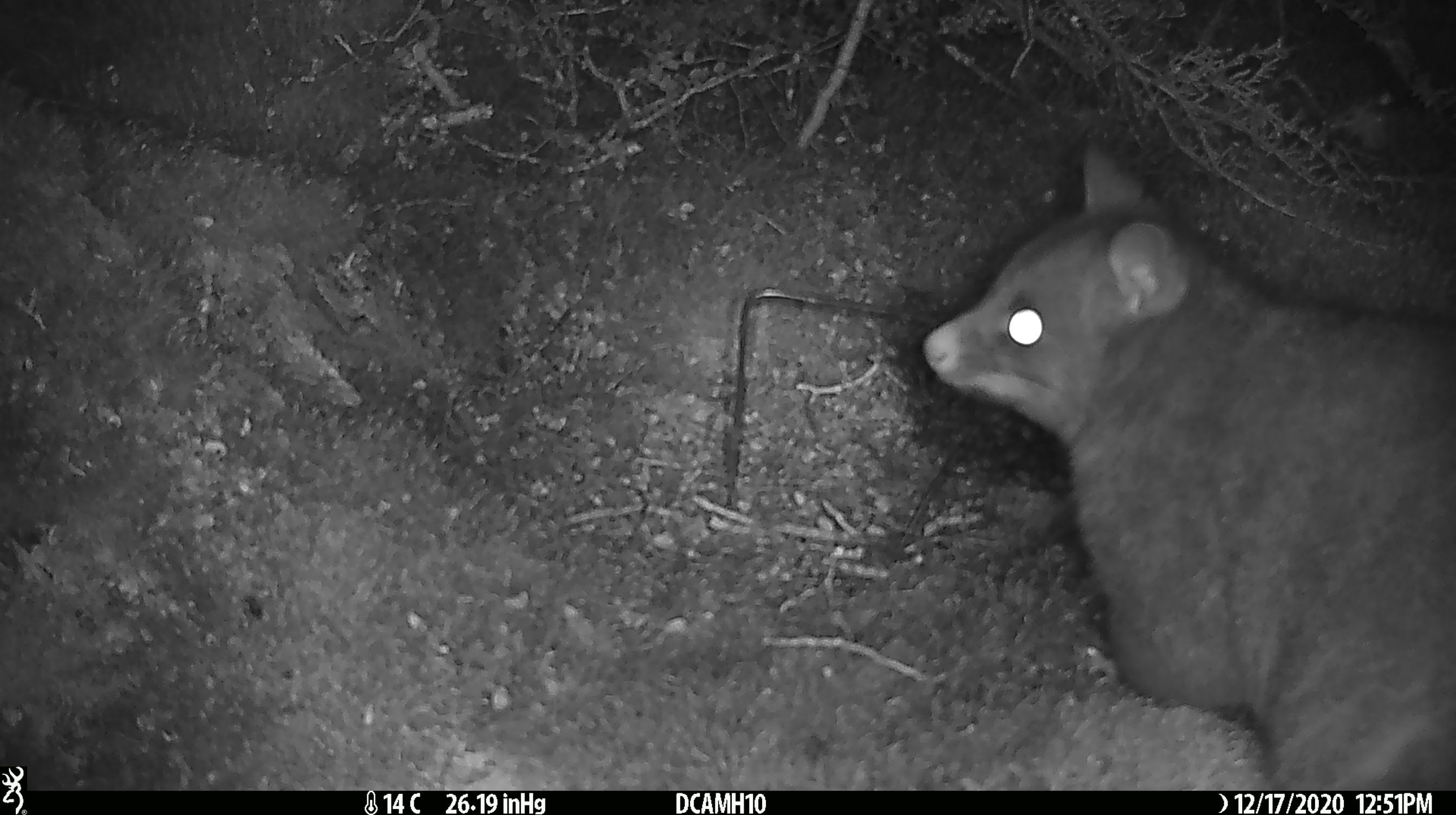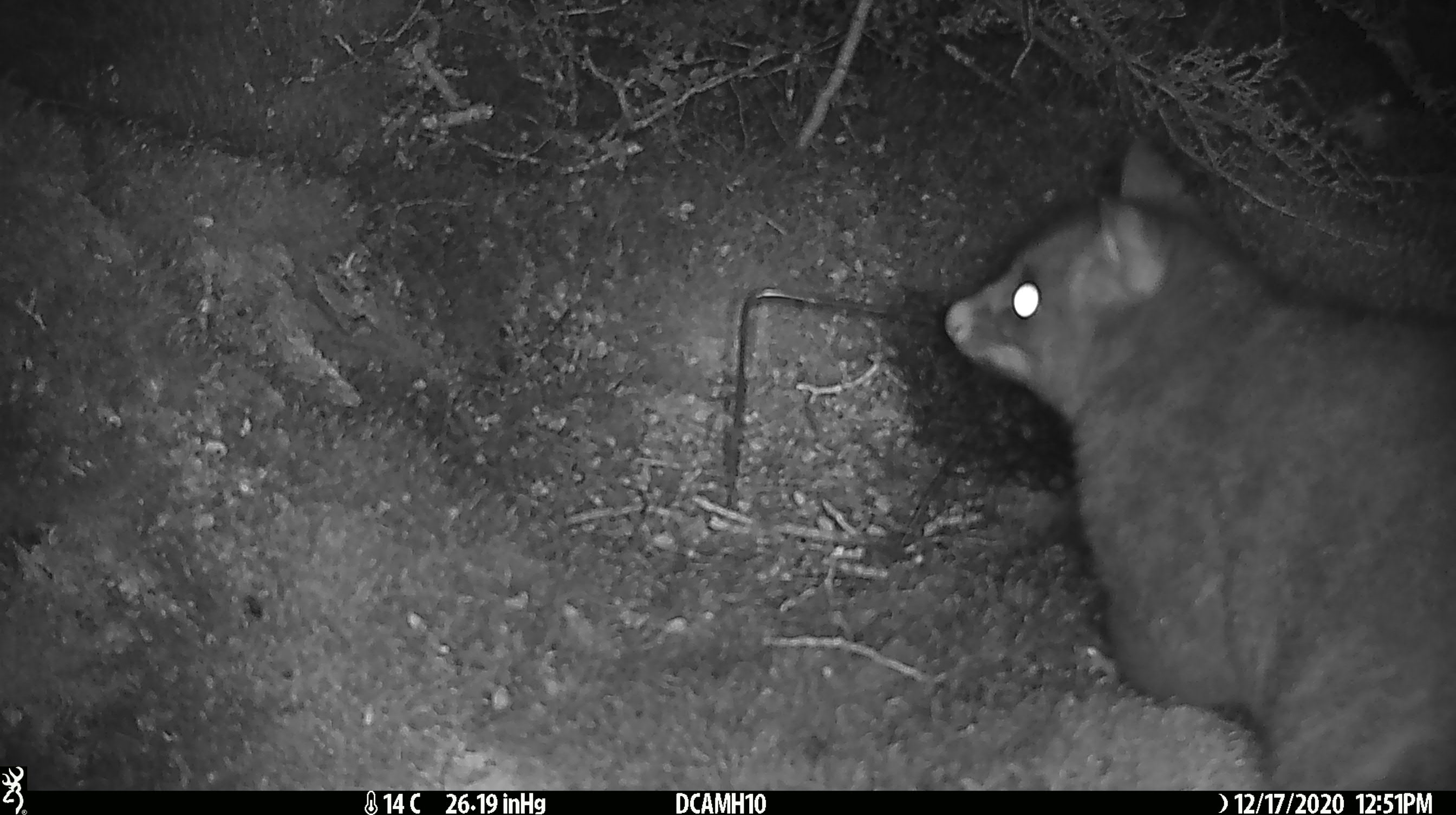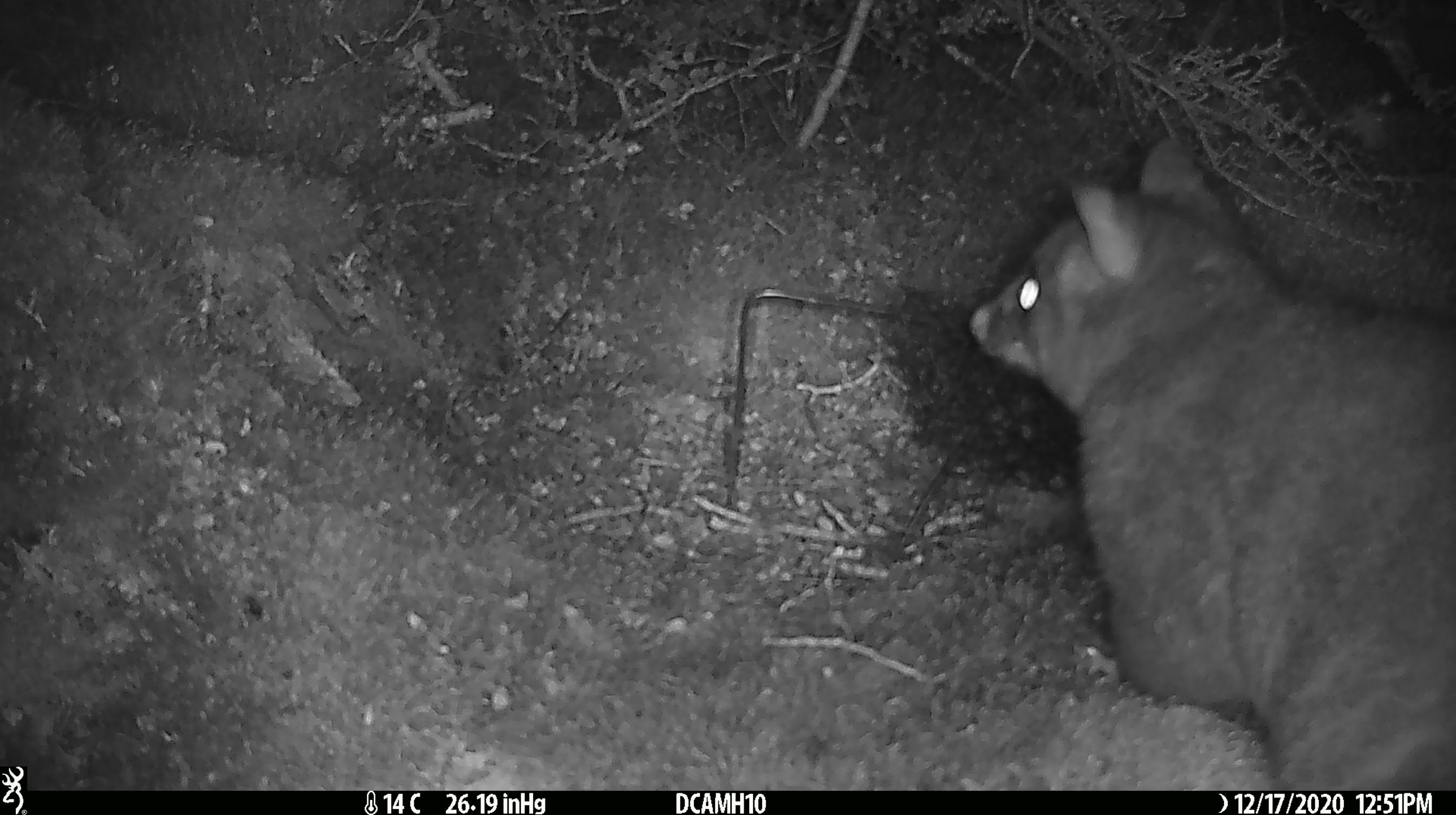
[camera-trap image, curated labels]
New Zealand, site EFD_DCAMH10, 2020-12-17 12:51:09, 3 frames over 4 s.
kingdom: Animalia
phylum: Chordata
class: Mammalia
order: Diprotodontia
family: Phalangeridae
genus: Trichosurus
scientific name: Trichosurus vulpecula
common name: common brushtail possum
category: possum